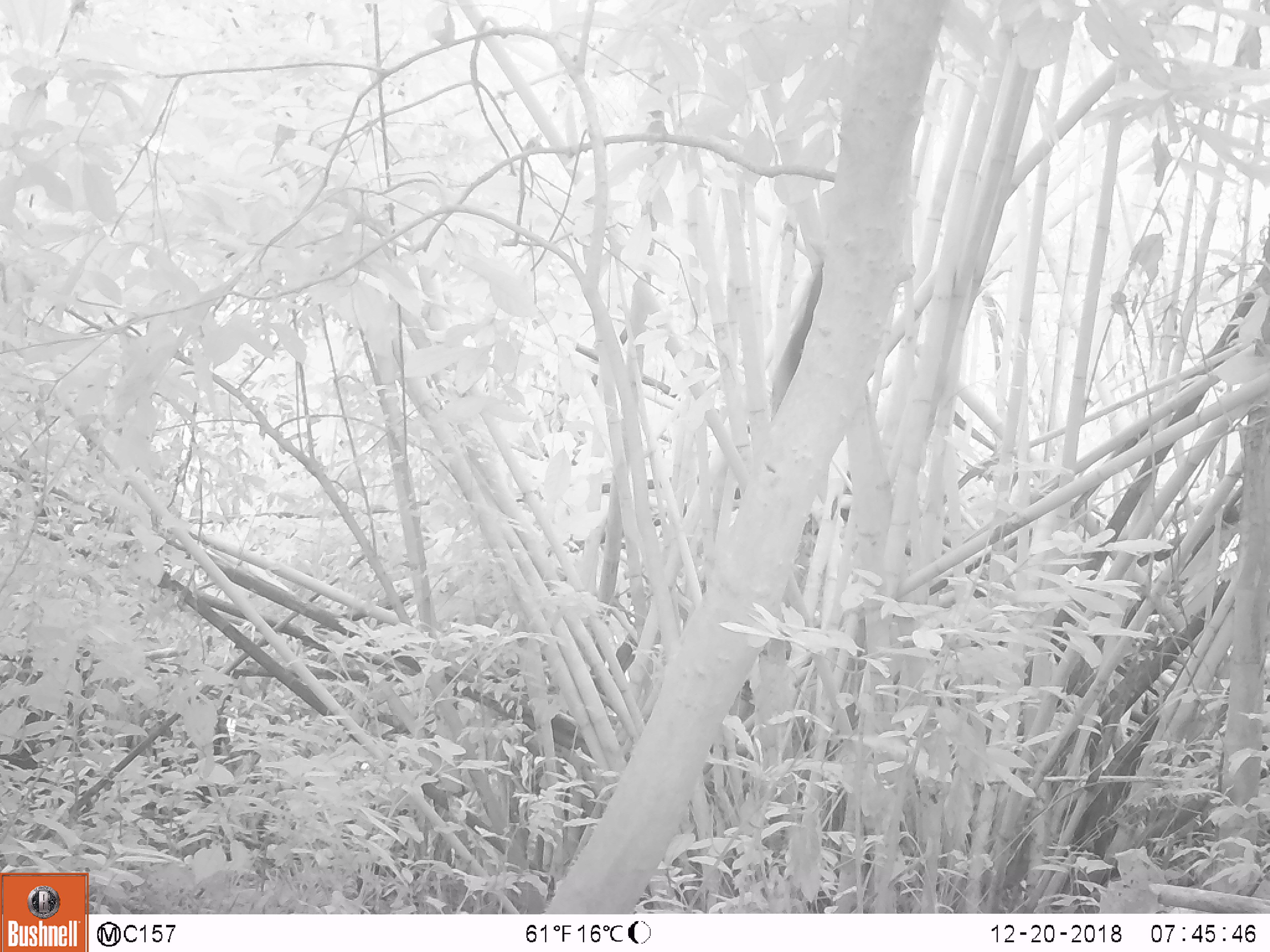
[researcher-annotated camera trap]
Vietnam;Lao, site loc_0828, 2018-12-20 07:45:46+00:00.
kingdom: Animalia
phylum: Chordata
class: Mammalia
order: Rodentia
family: Sciuridae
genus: Sciurus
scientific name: Sciurus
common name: squirrel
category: unidentified squirrel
Unidentified squirrel (squirrel) (Sciurus). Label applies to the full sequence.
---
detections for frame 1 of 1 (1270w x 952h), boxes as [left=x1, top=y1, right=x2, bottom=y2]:
unidentified squirrel: [left=772, top=266, right=822, bottom=415]